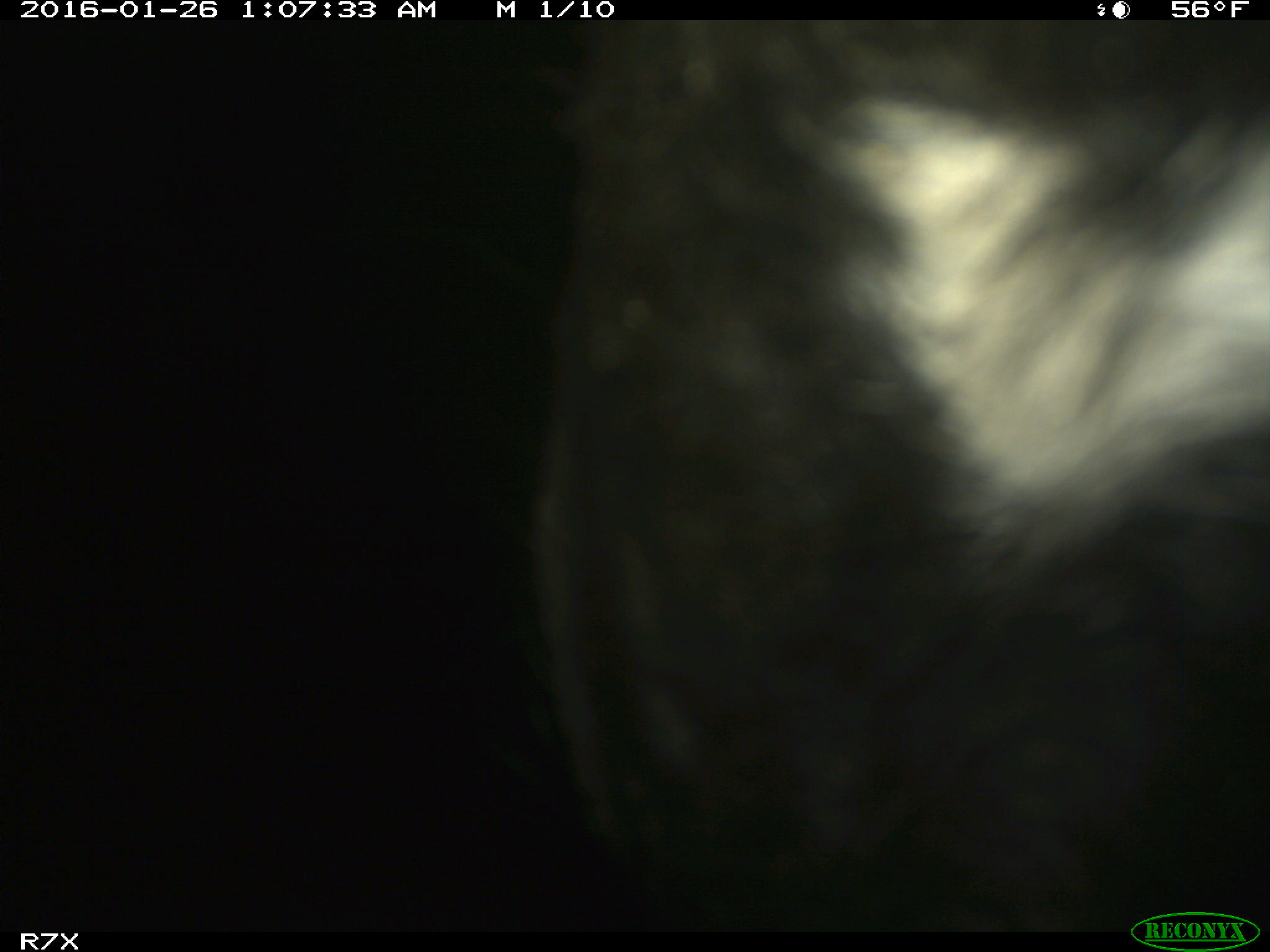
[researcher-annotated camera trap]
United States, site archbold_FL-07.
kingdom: Animalia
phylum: Chordata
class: Mammalia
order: Artiodactyla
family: Bovidae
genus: Bos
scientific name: Bos taurus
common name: domestic cow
Bos taurus (domestic cow).